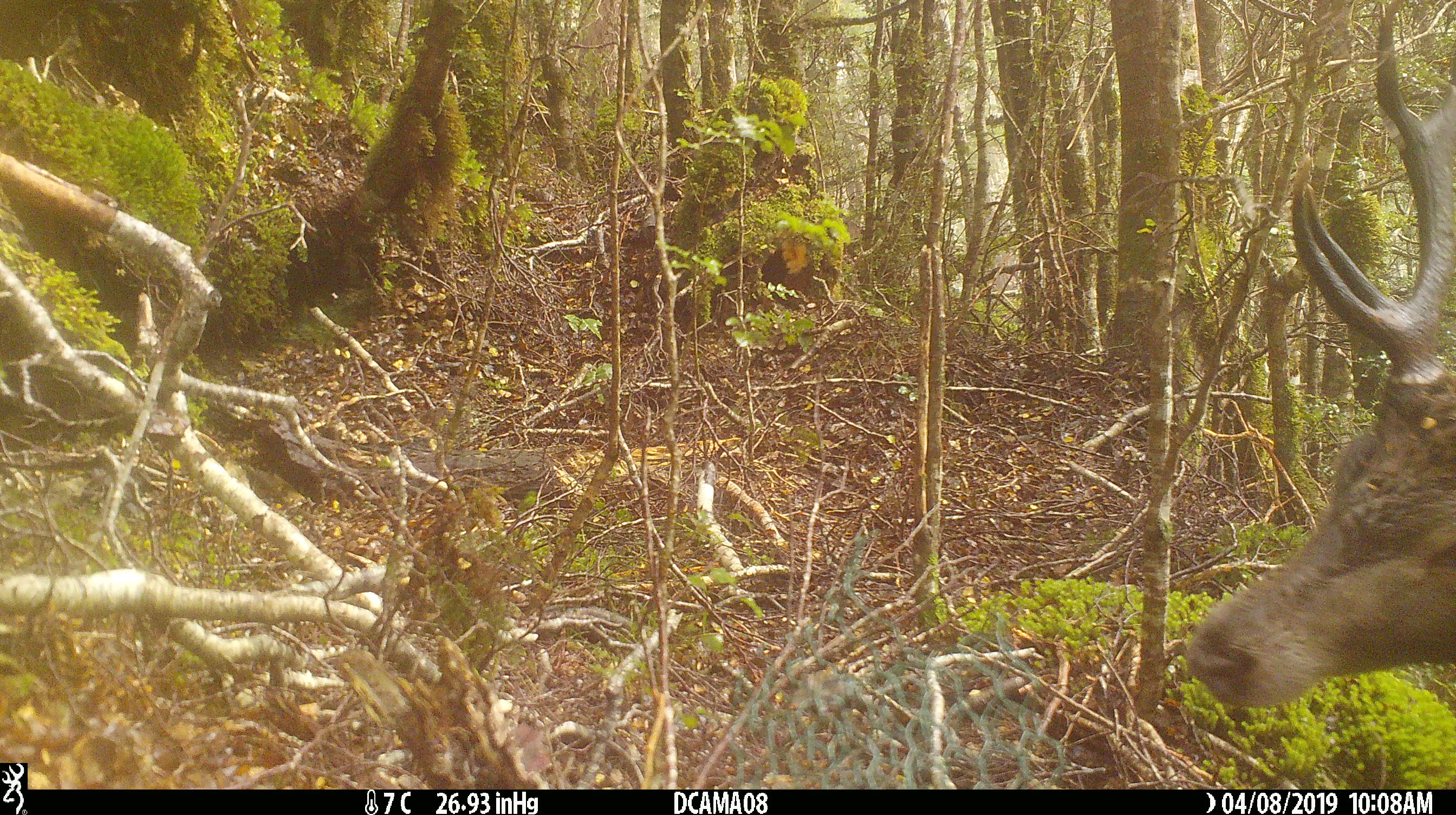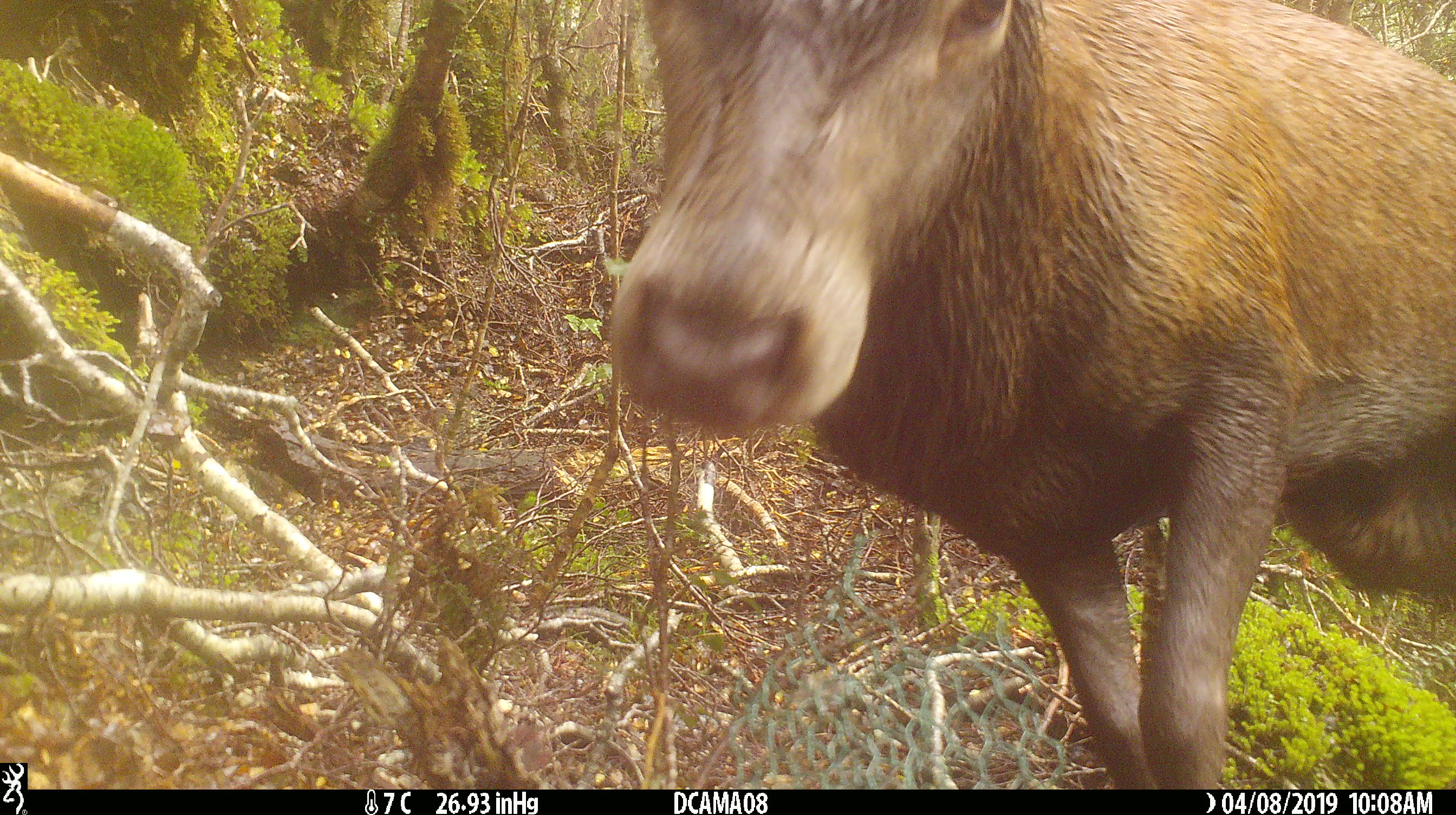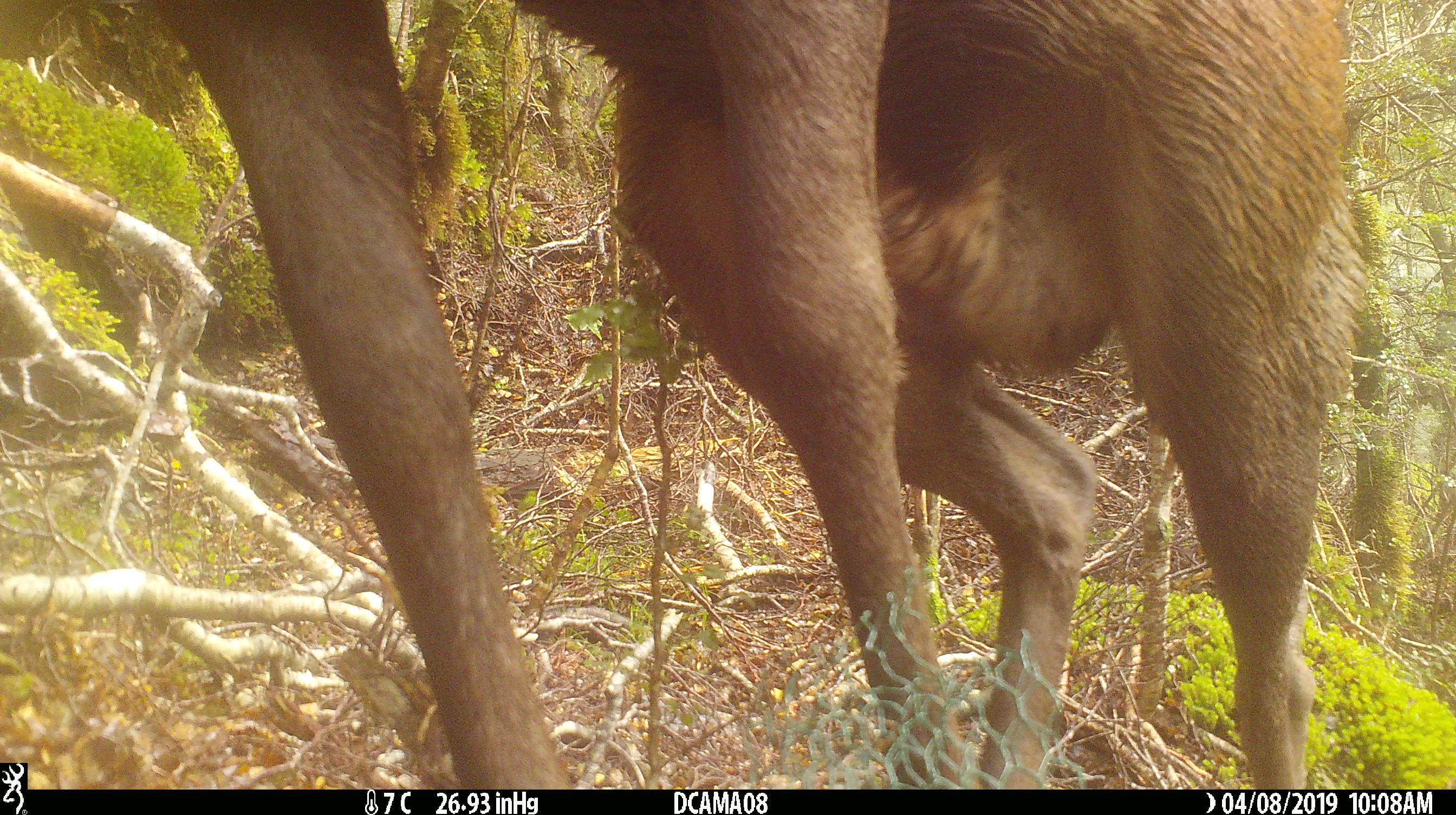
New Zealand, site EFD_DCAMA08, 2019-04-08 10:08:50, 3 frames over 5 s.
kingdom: Animalia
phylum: Chordata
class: Mammalia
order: Artiodactyla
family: Cervidae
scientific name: Cervidae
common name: deer